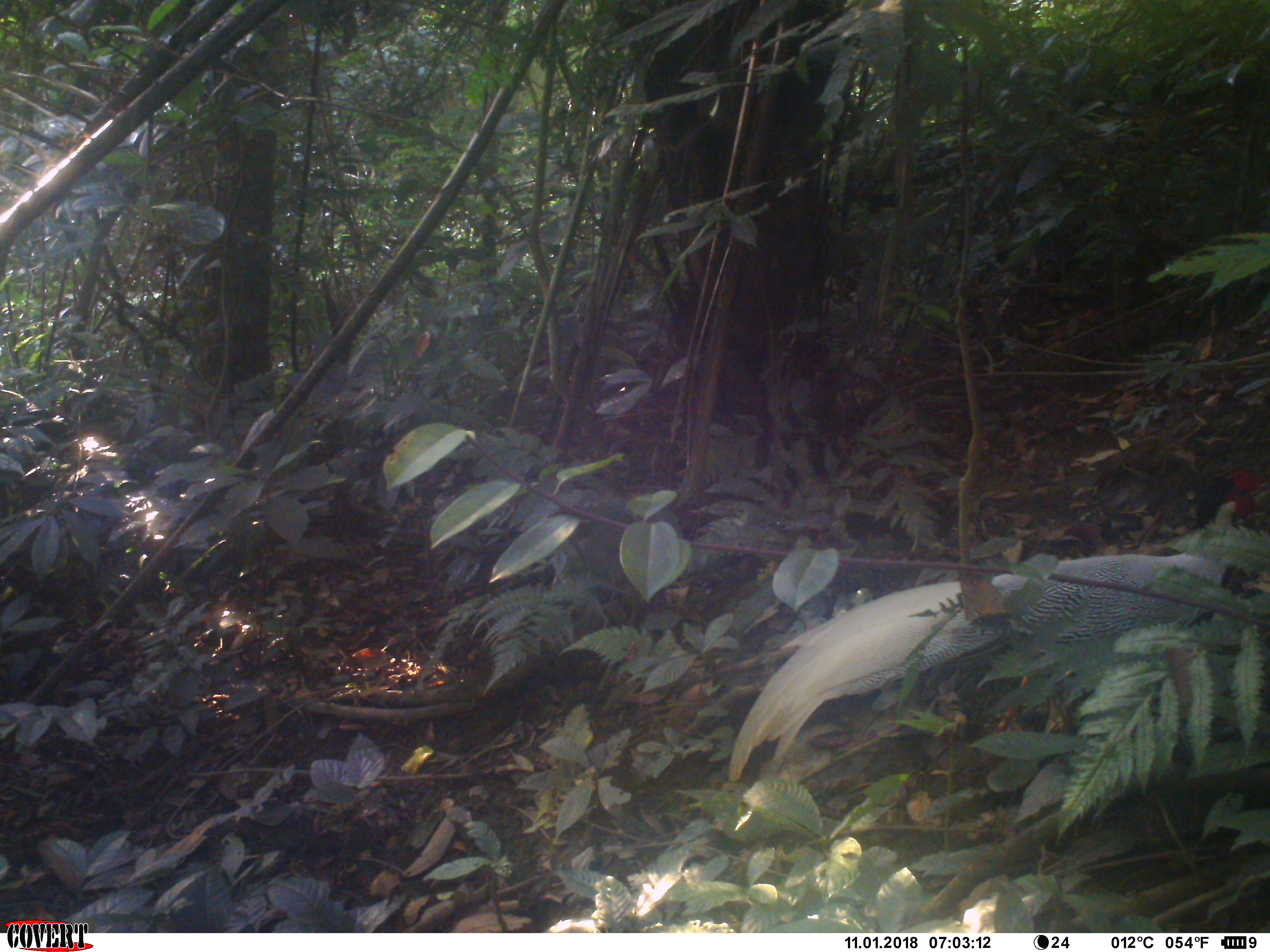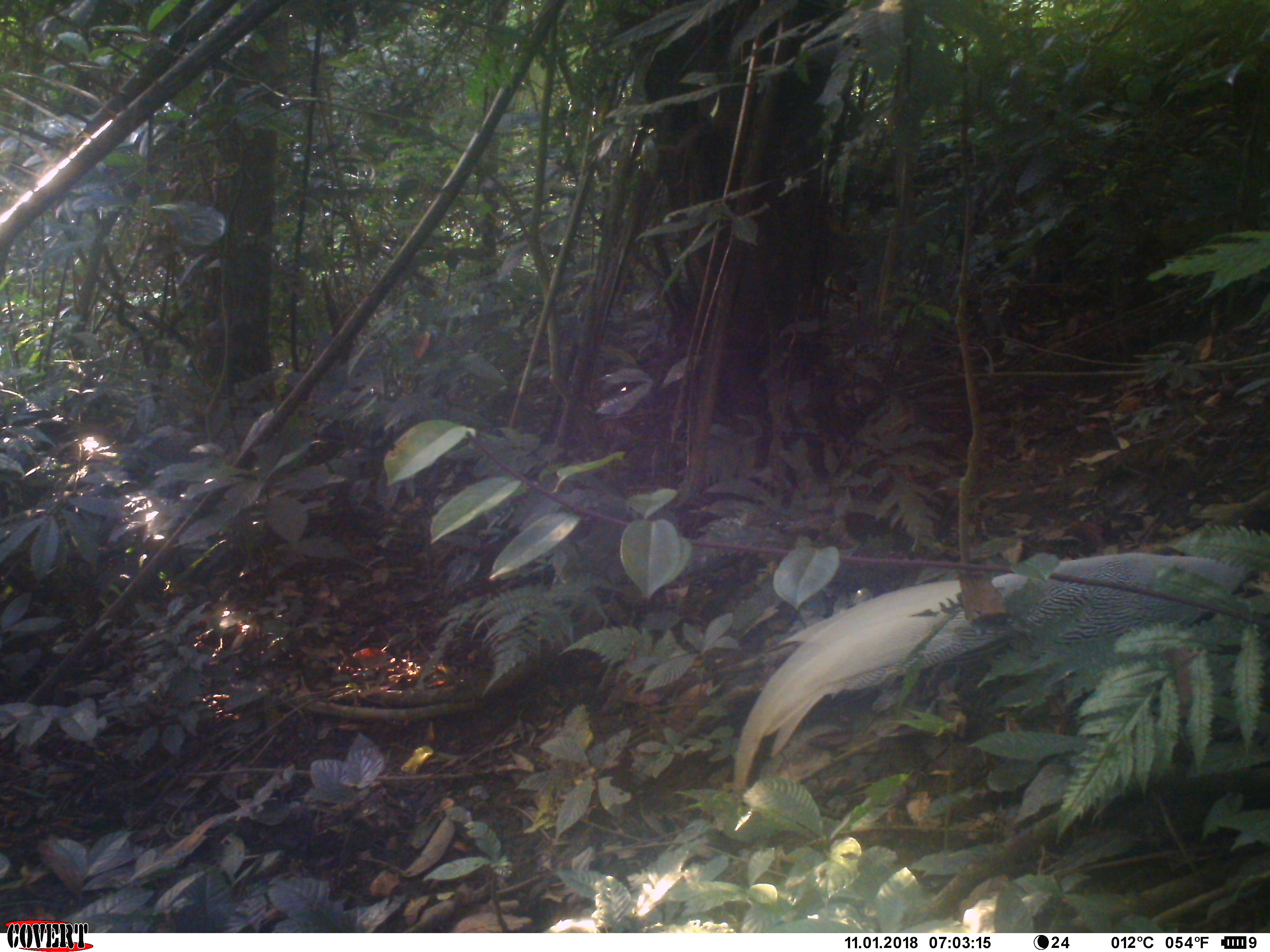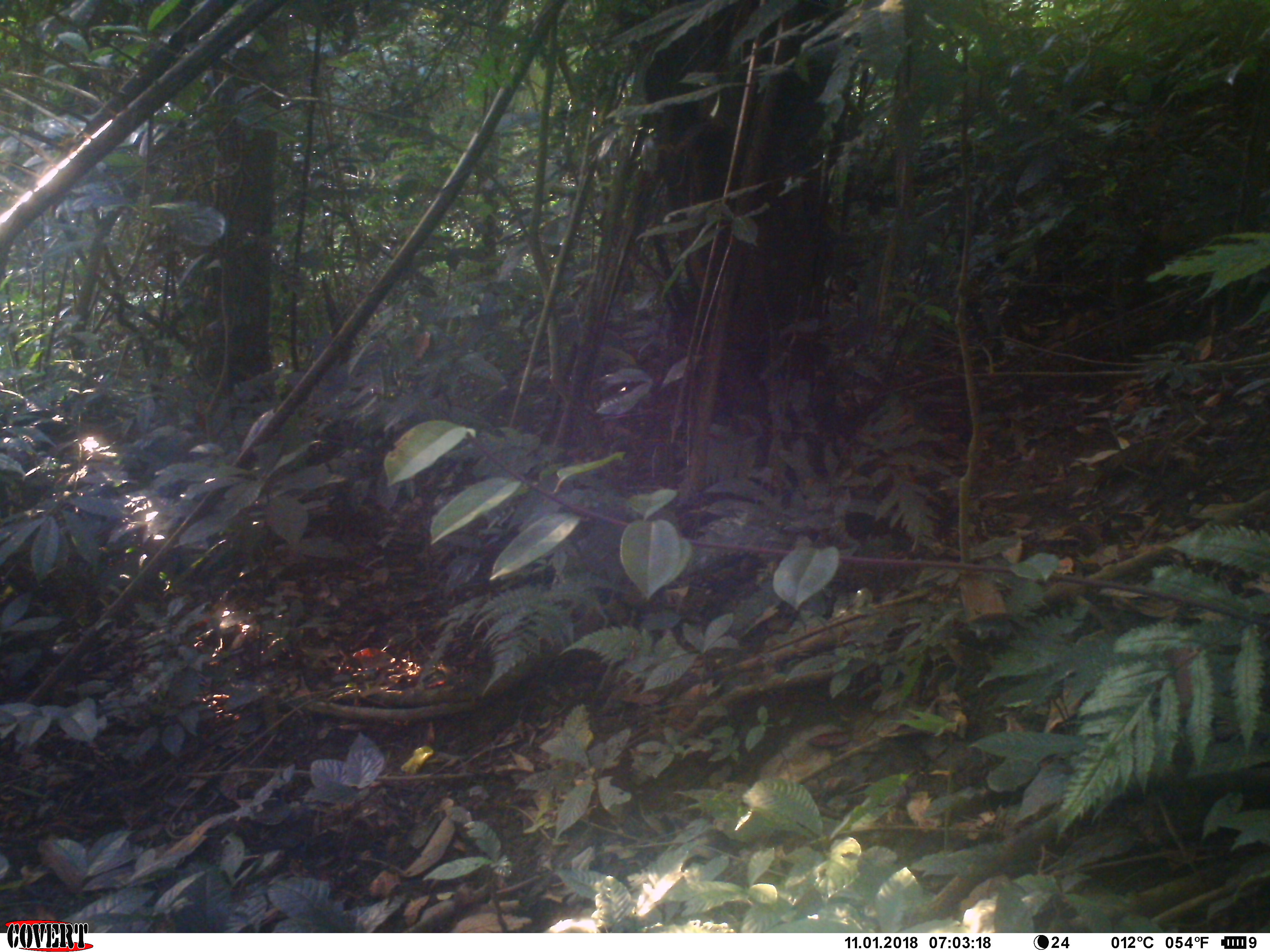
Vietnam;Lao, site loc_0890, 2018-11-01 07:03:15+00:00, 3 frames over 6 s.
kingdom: Animalia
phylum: Chordata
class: Aves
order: Galliformes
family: Phasianidae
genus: Lophura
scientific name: Lophura nycthemera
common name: silver pheasant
Silver pheasant (Lophura nycthemera). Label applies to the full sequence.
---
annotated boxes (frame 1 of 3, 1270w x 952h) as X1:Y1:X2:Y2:
silver pheasant: 721:462:1266:785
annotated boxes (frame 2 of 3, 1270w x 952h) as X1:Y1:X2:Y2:
silver pheasant: 729:551:1270:792